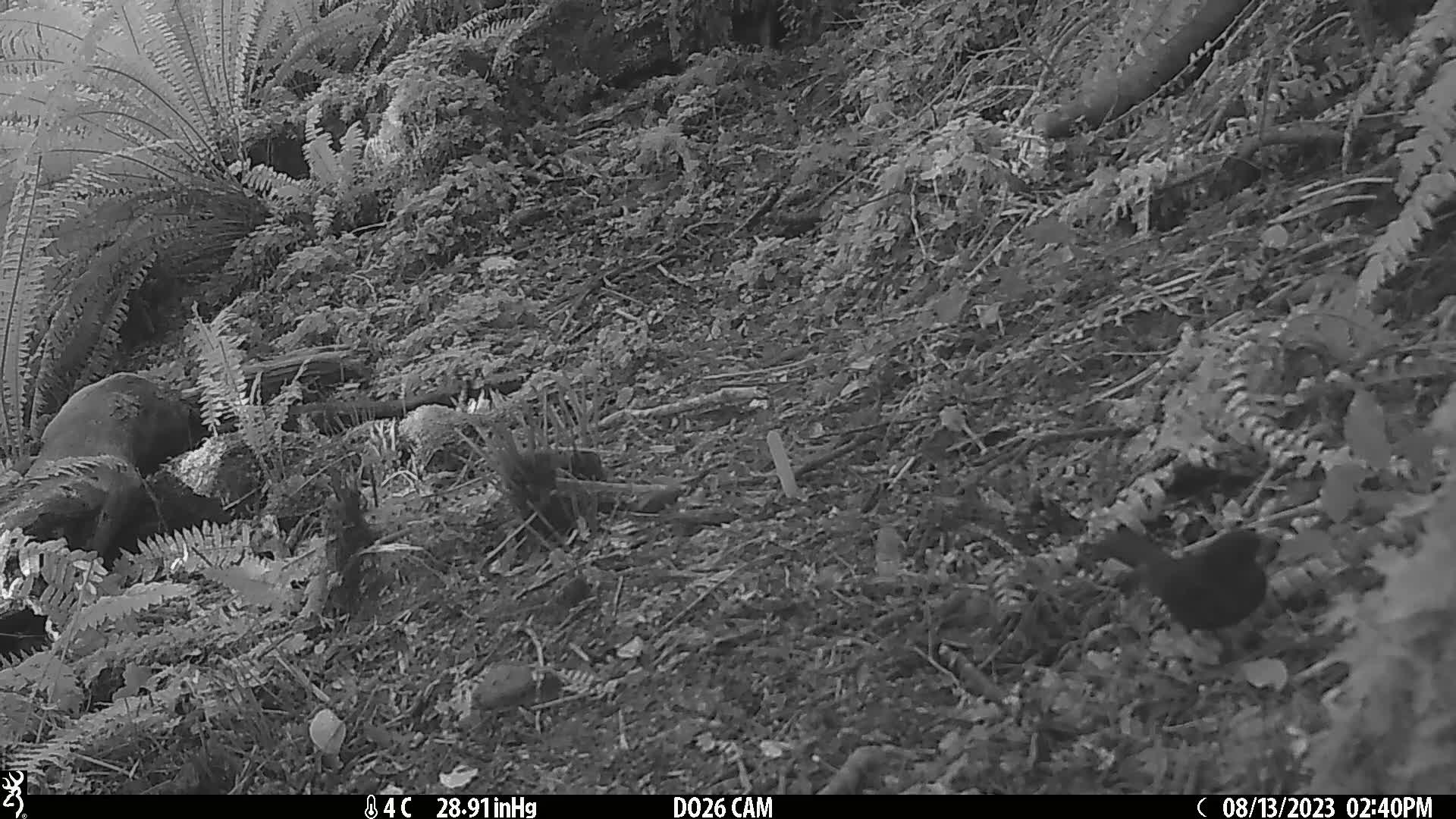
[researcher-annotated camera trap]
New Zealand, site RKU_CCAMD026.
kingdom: Animalia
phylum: Chordata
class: Aves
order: Passeriformes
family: Turdidae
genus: Turdus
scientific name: Turdus merula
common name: eurasian blackbird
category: blackbird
Blackbird (eurasian blackbird) (Turdus merula).